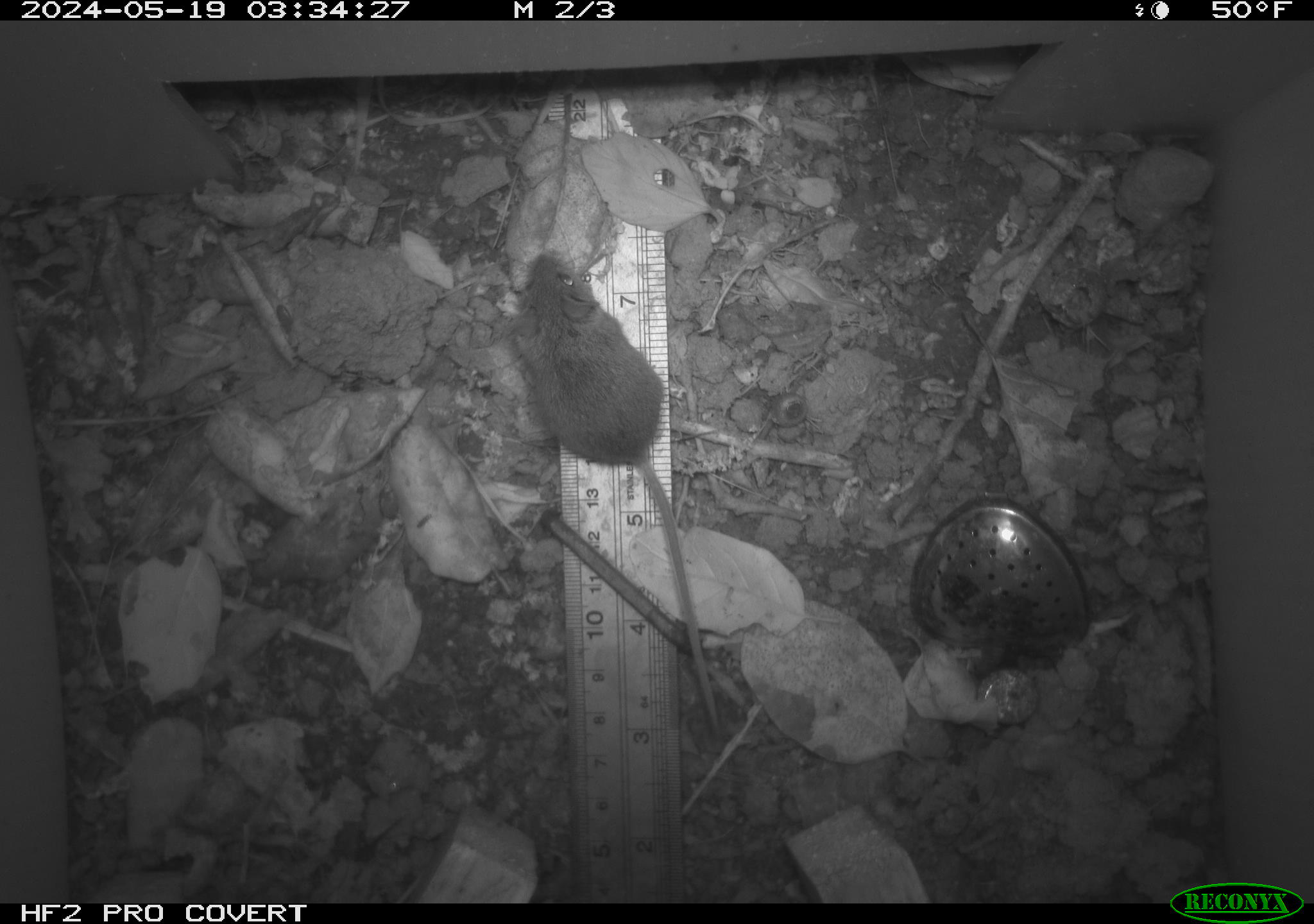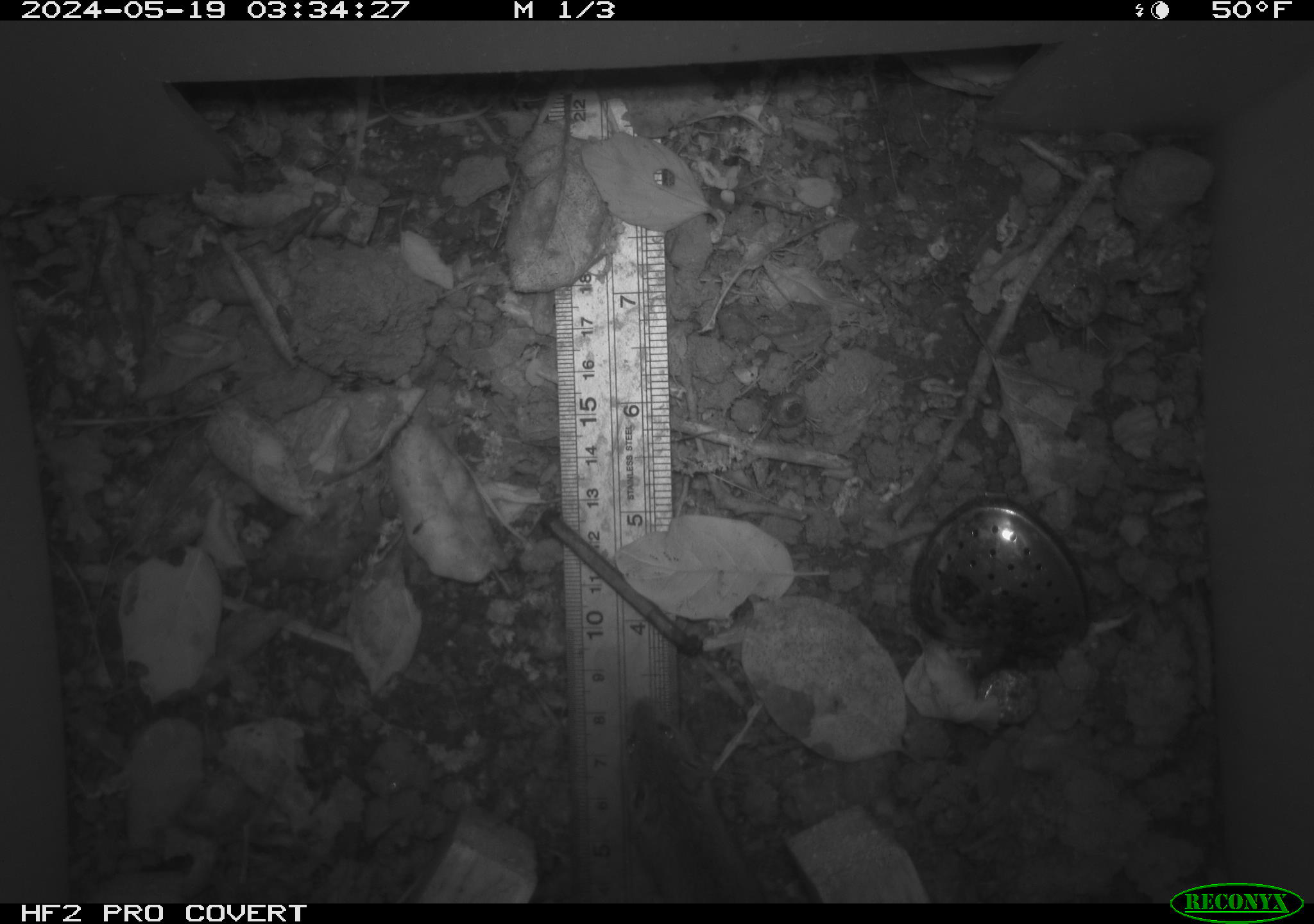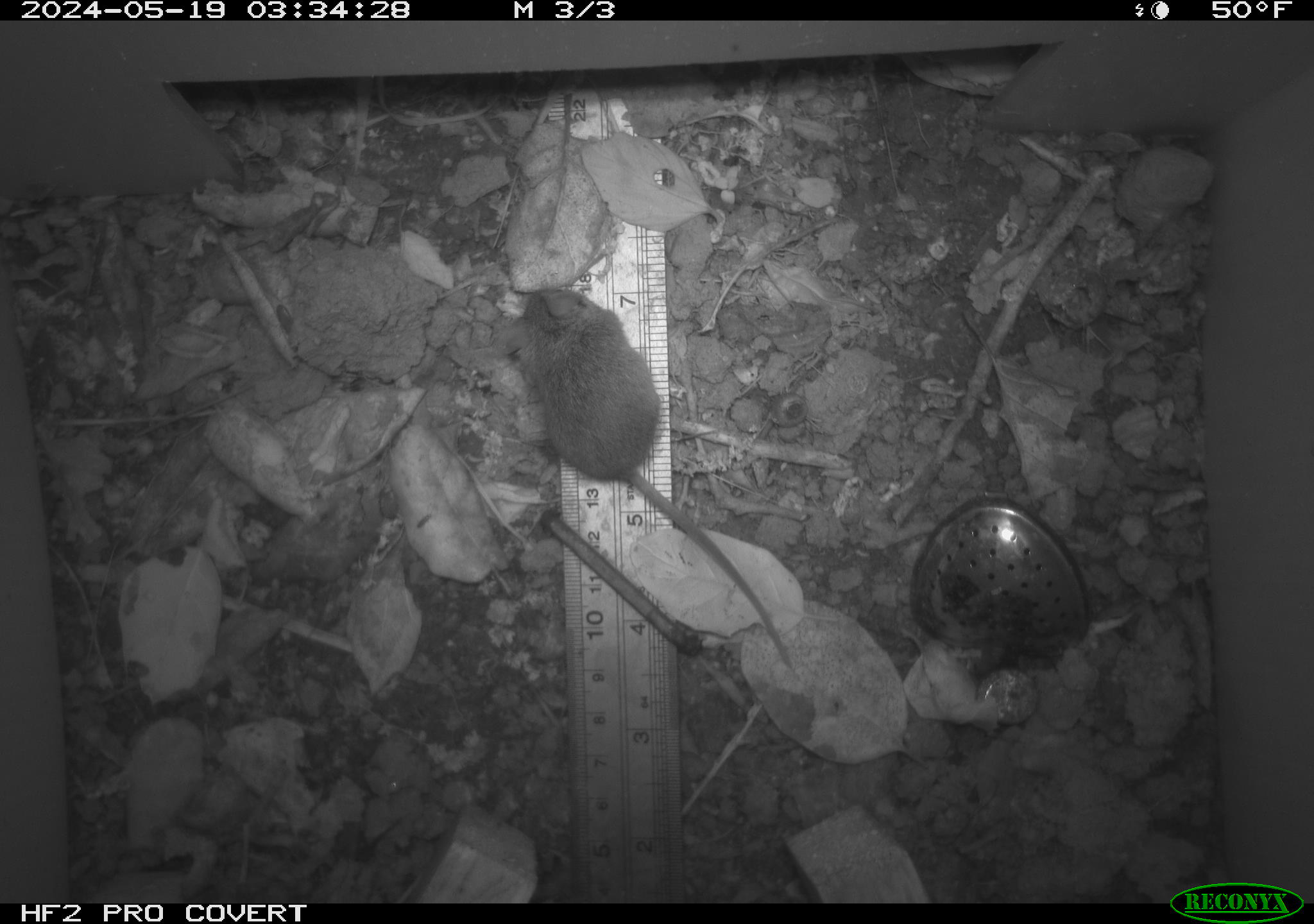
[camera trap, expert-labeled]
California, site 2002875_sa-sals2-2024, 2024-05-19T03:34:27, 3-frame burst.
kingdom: Animalia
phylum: Chordata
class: Mammalia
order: Rodentia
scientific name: Rodentia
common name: mouse species